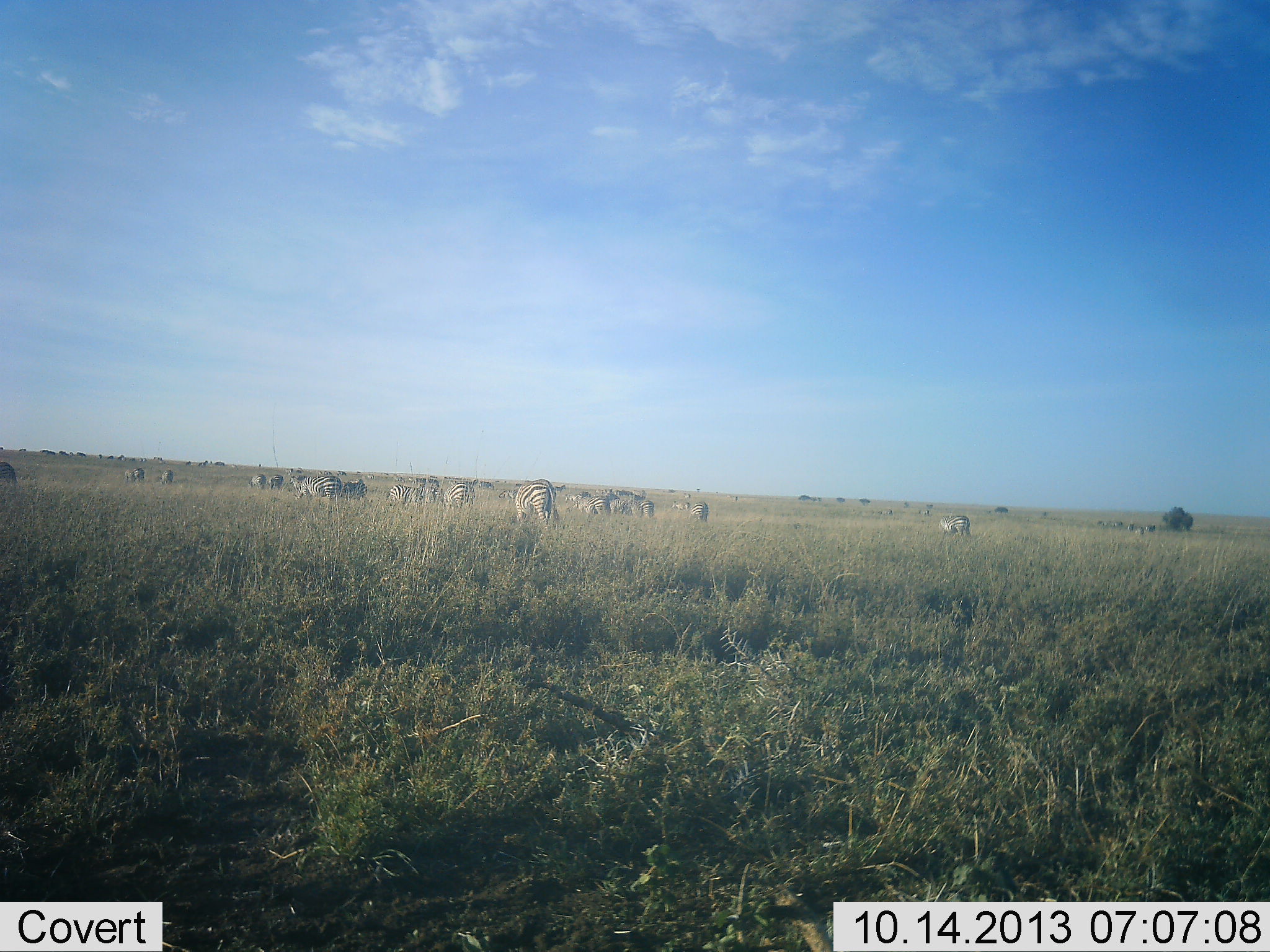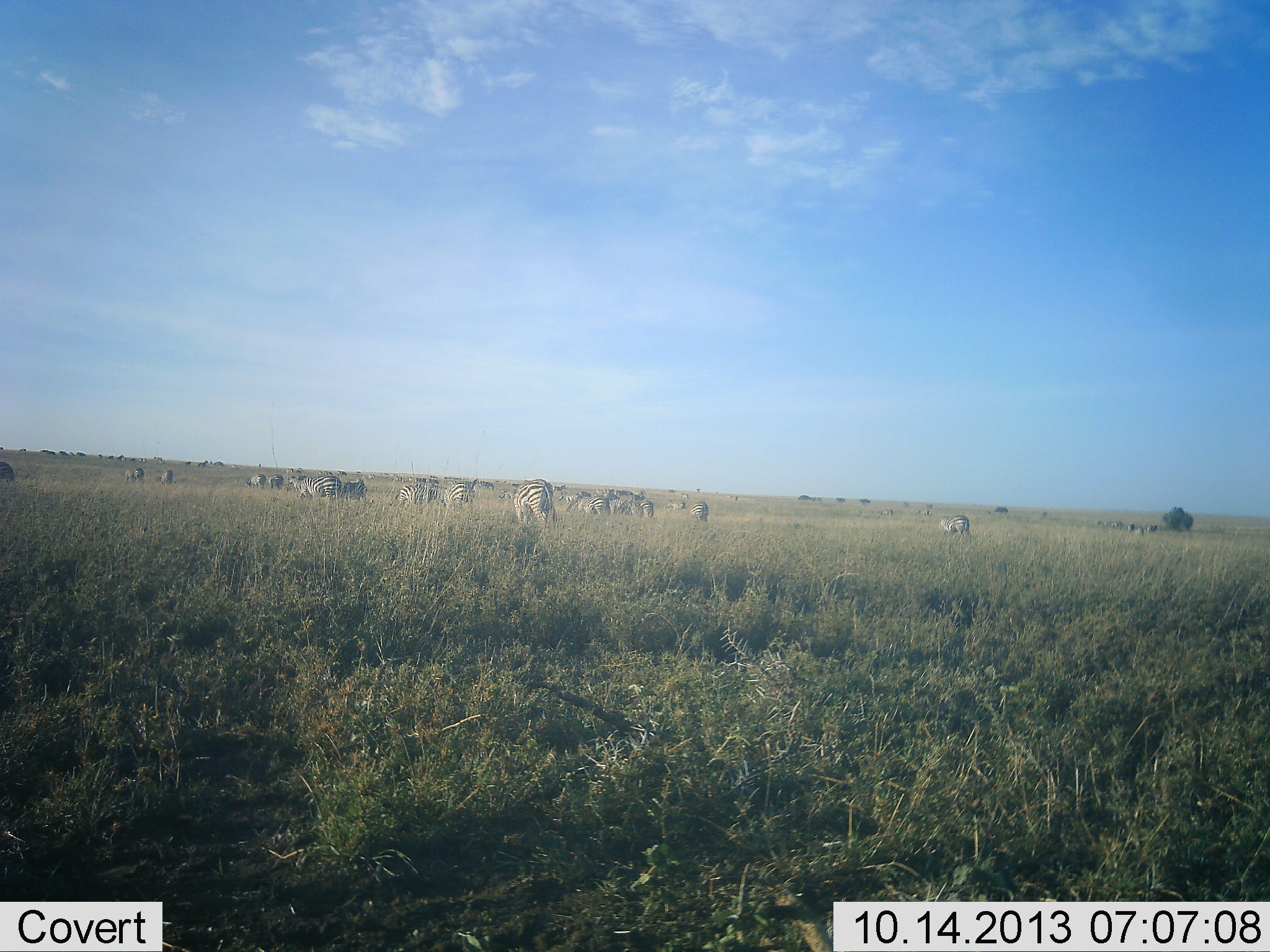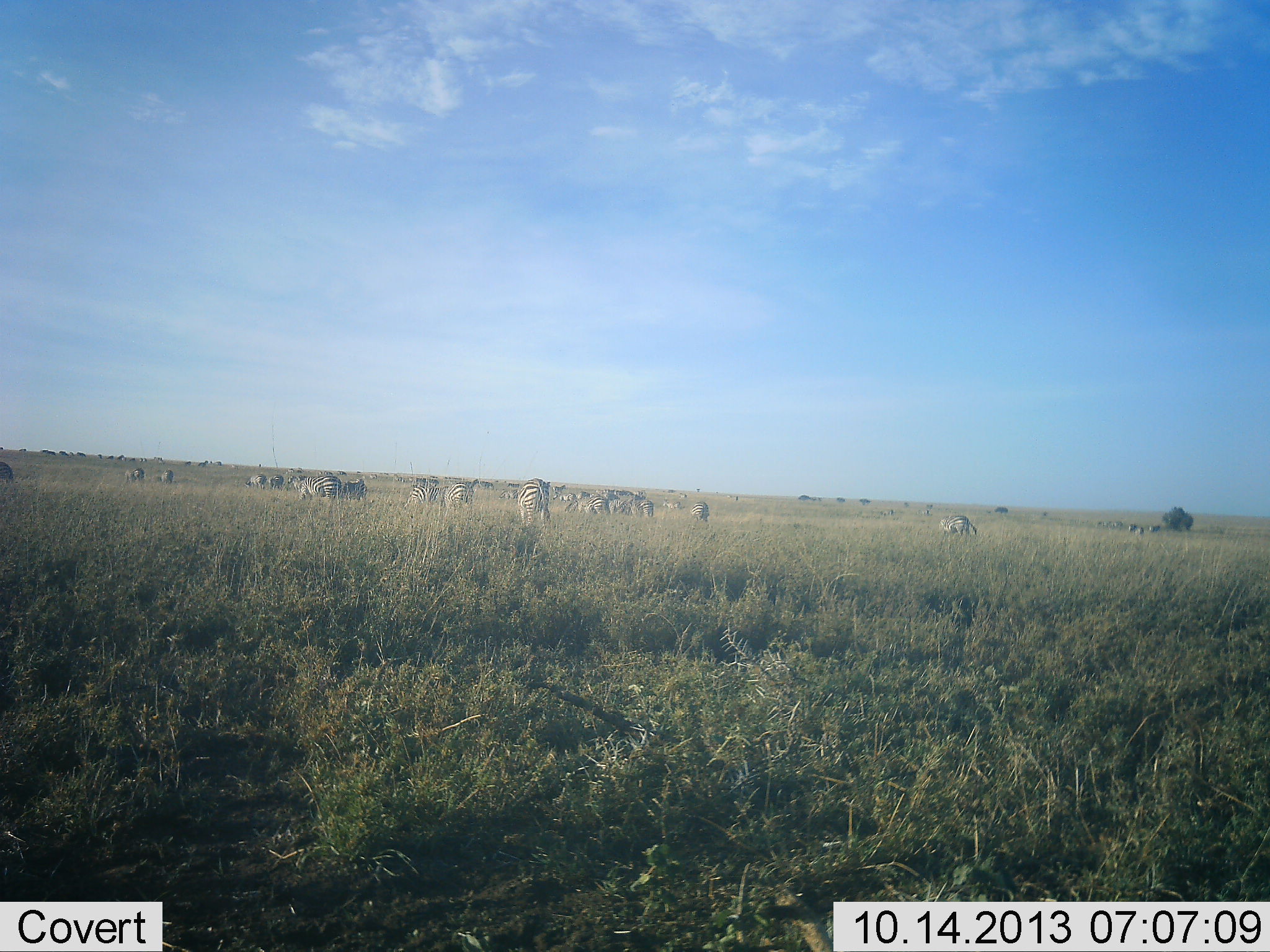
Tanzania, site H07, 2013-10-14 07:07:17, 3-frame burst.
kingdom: Animalia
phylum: Chordata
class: Mammalia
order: Perissodactyla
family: Equidae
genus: Equus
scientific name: Equus quagga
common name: plains zebra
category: zebra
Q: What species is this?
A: Zebra (plains zebra) (Equus quagga).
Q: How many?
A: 11-50.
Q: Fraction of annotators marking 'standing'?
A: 65%.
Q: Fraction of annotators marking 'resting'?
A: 10%.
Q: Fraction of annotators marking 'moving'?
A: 30%.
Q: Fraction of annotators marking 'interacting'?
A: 5%.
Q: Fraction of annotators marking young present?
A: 5%.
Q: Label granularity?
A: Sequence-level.